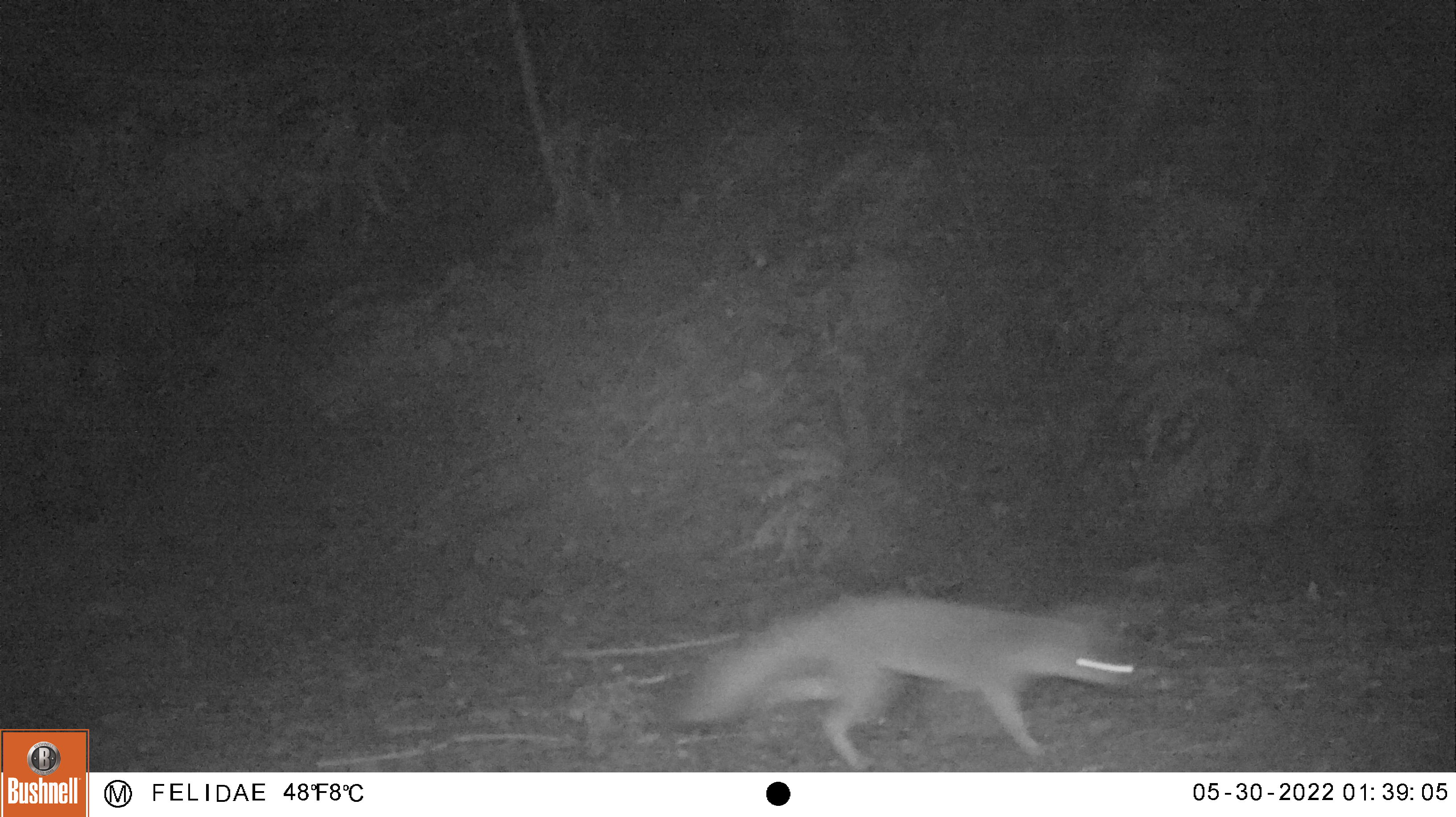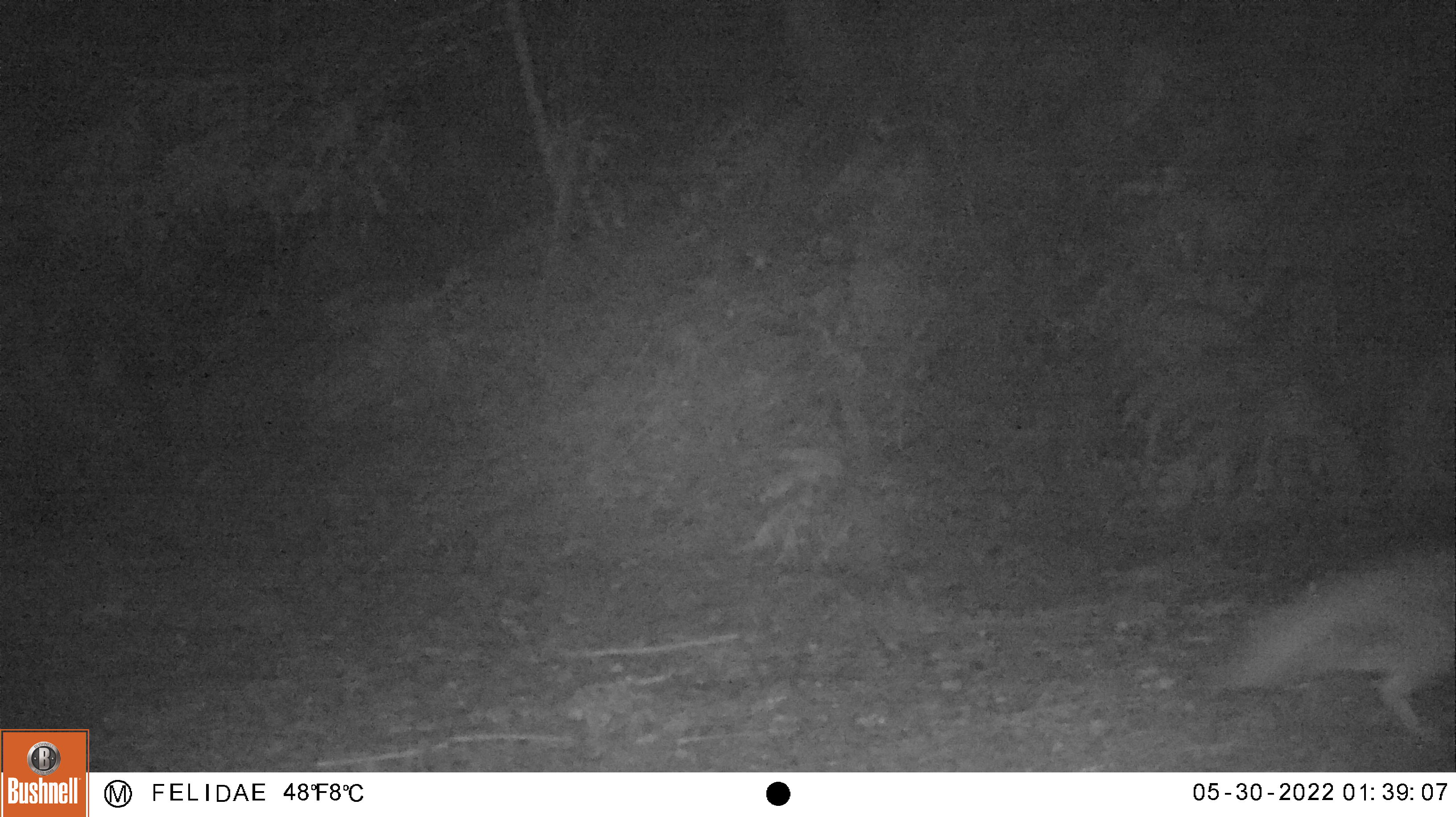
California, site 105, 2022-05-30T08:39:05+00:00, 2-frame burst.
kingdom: Animalia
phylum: Chordata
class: Mammalia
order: Carnivora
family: Canidae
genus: Urocyon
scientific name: Urocyon cinereoargenteus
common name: gray fox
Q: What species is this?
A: Gray fox (Urocyon cinereoargenteus).